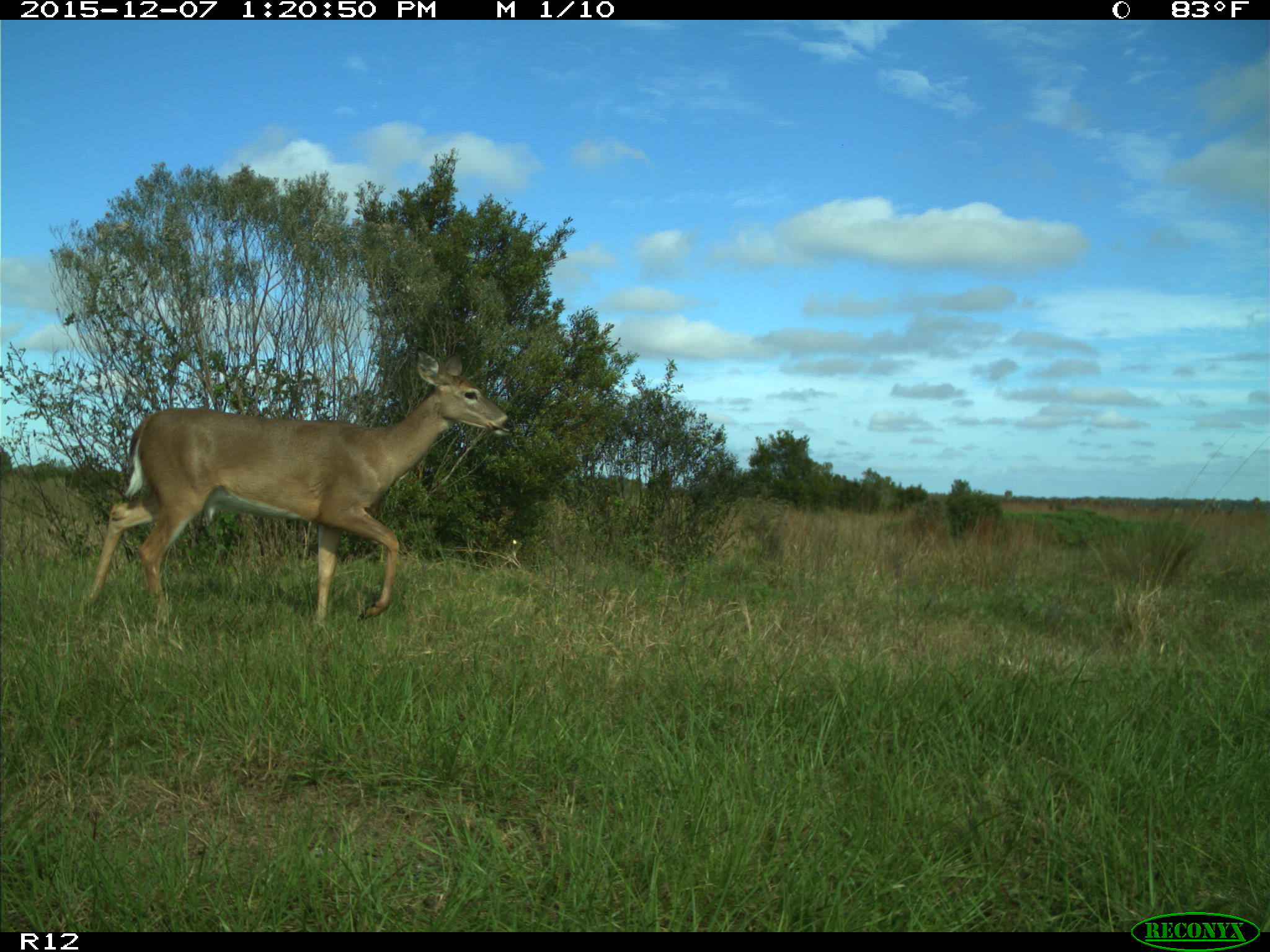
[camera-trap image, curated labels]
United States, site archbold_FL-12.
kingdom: Animalia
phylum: Chordata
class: Mammalia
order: Artiodactyla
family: Cervidae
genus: Odocoileus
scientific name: Odocoileus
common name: deer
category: unidentified deer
Unidentified deer (deer) (Odocoileus).